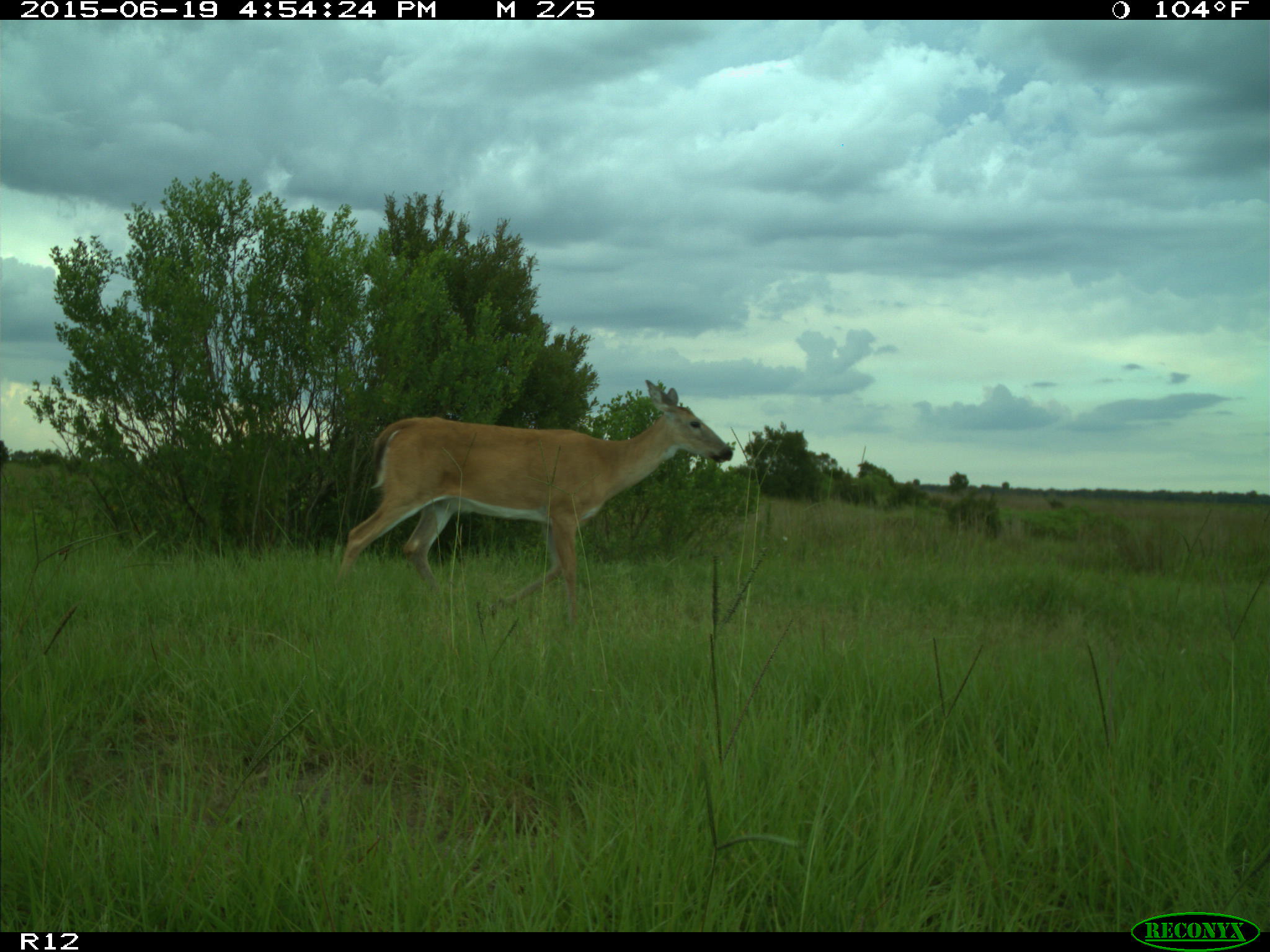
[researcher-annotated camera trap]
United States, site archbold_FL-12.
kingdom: Animalia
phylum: Chordata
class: Mammalia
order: Artiodactyla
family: Cervidae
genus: Odocoileus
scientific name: Odocoileus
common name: deer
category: unidentified deer